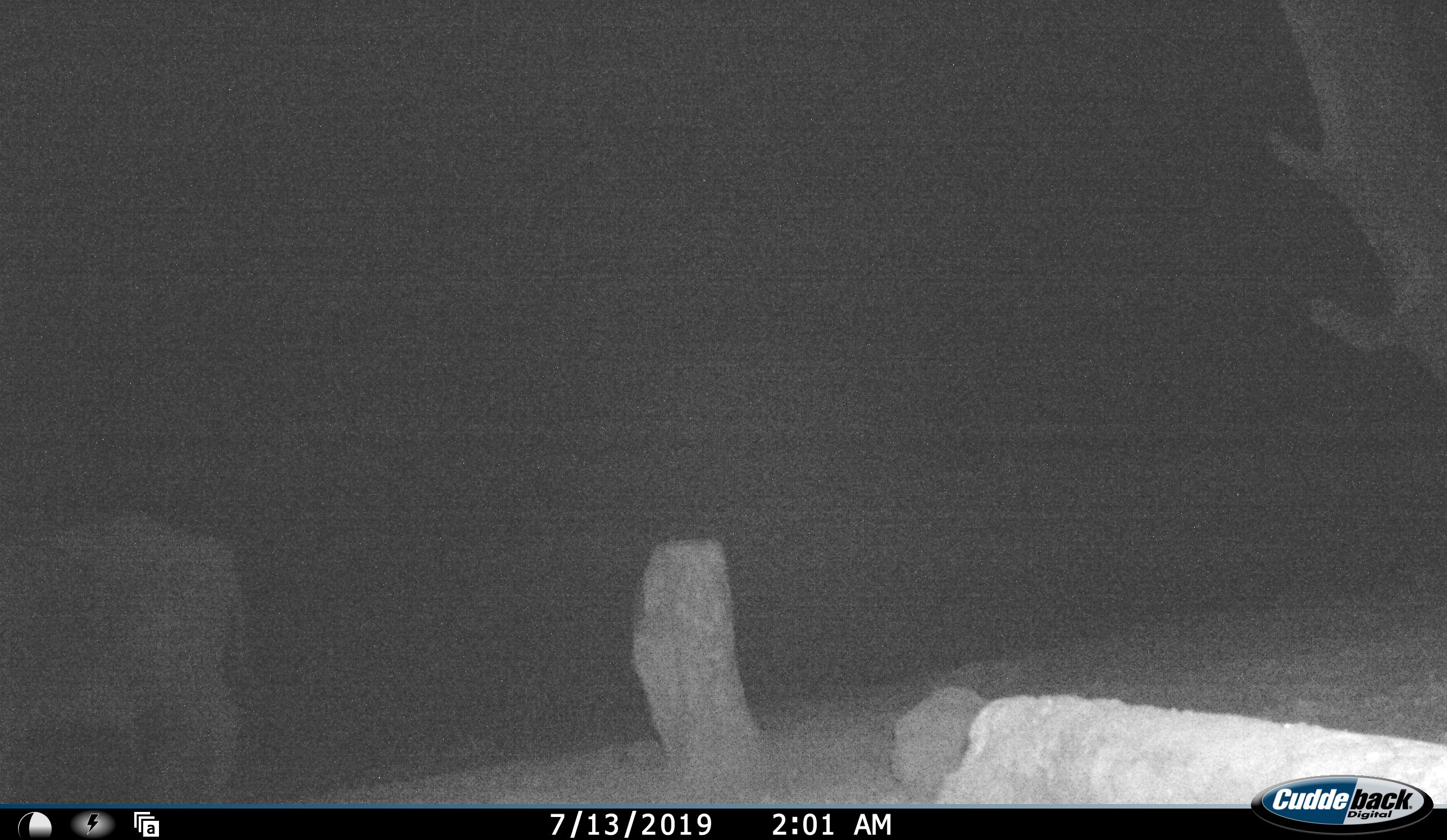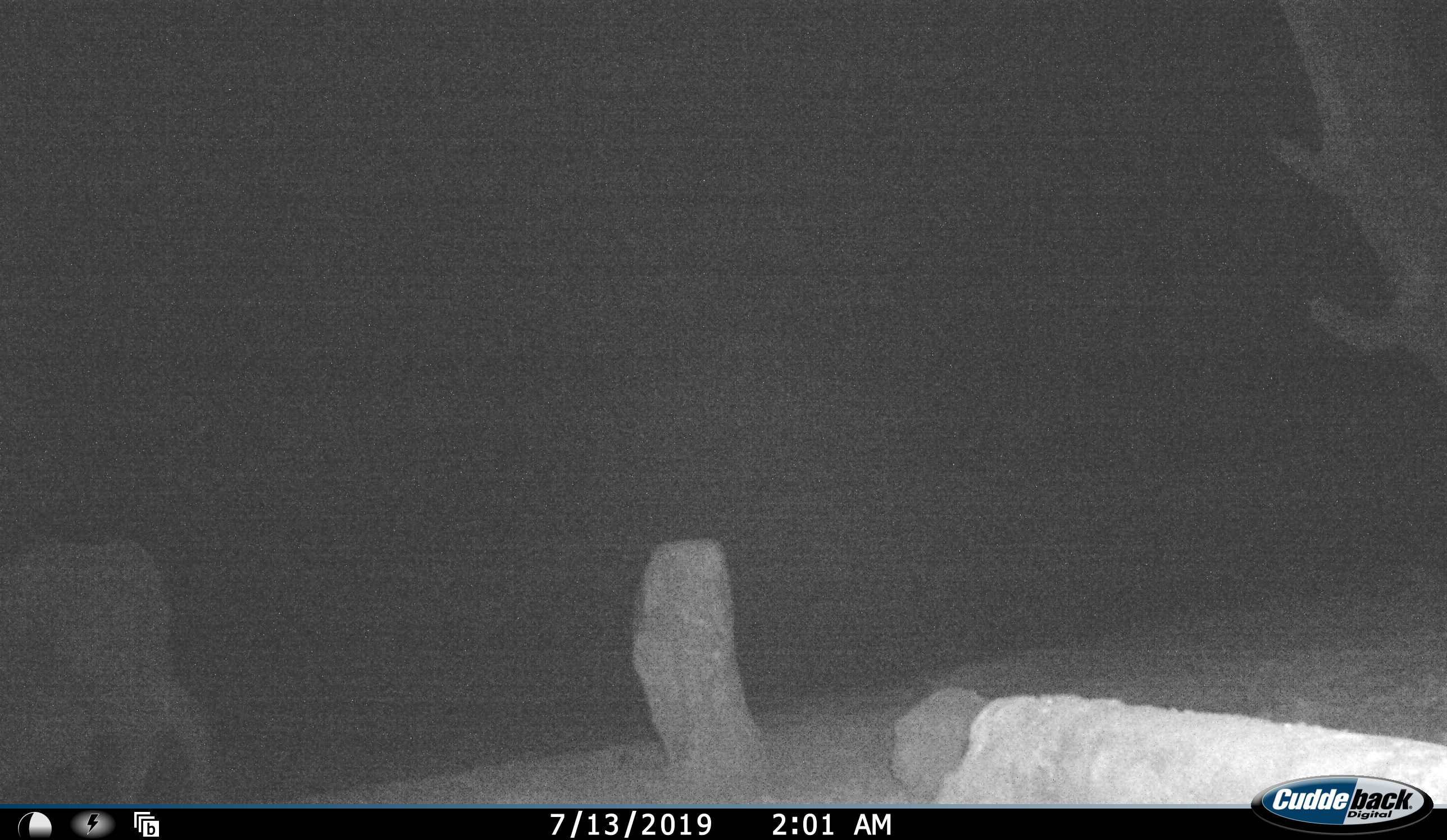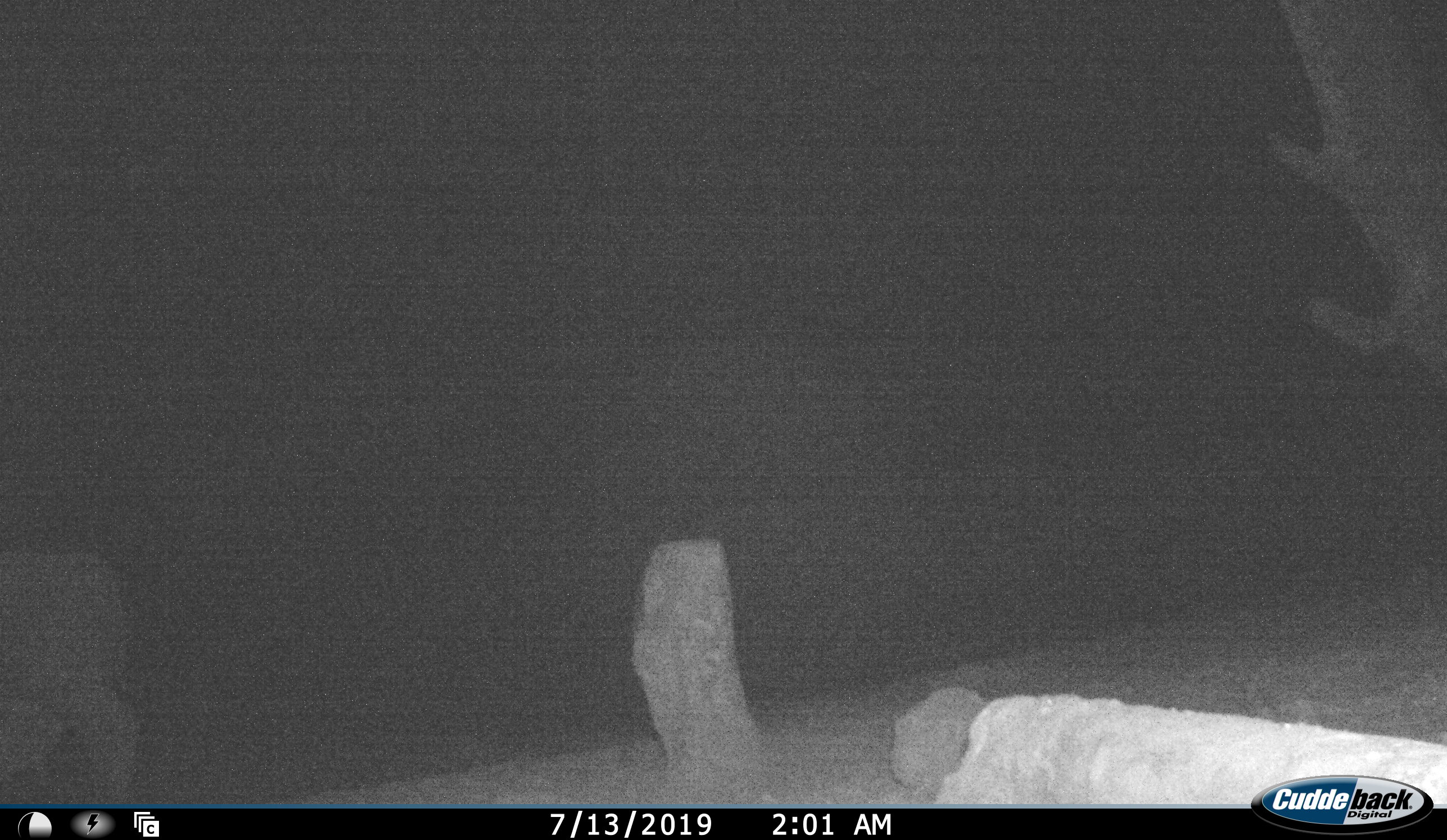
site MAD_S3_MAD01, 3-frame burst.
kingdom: Animalia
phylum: Chordata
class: Mammalia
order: Artiodactyla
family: Bovidae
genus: Syncerus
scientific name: Syncerus caffer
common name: african buffalo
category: buffalo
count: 1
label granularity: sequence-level